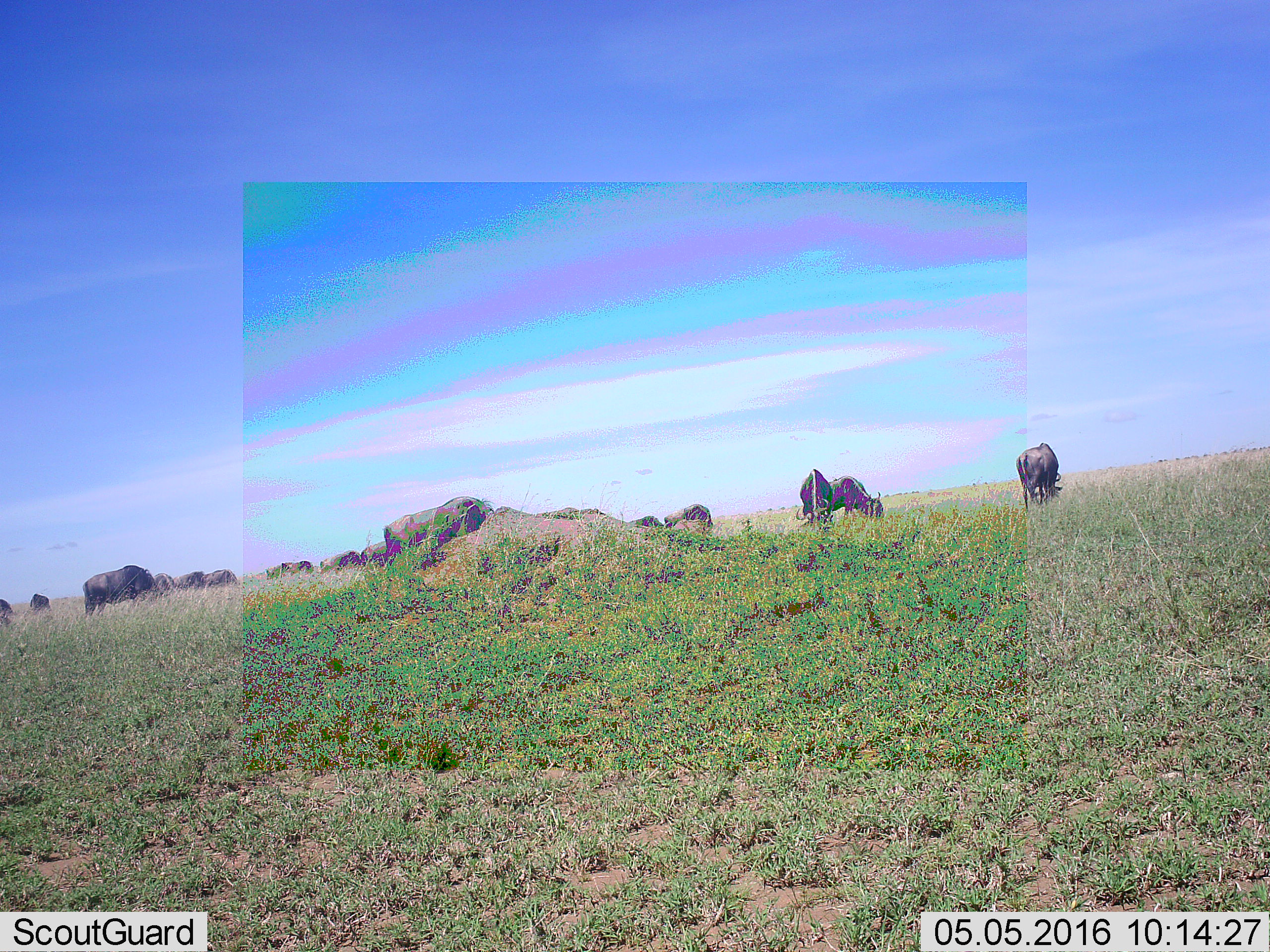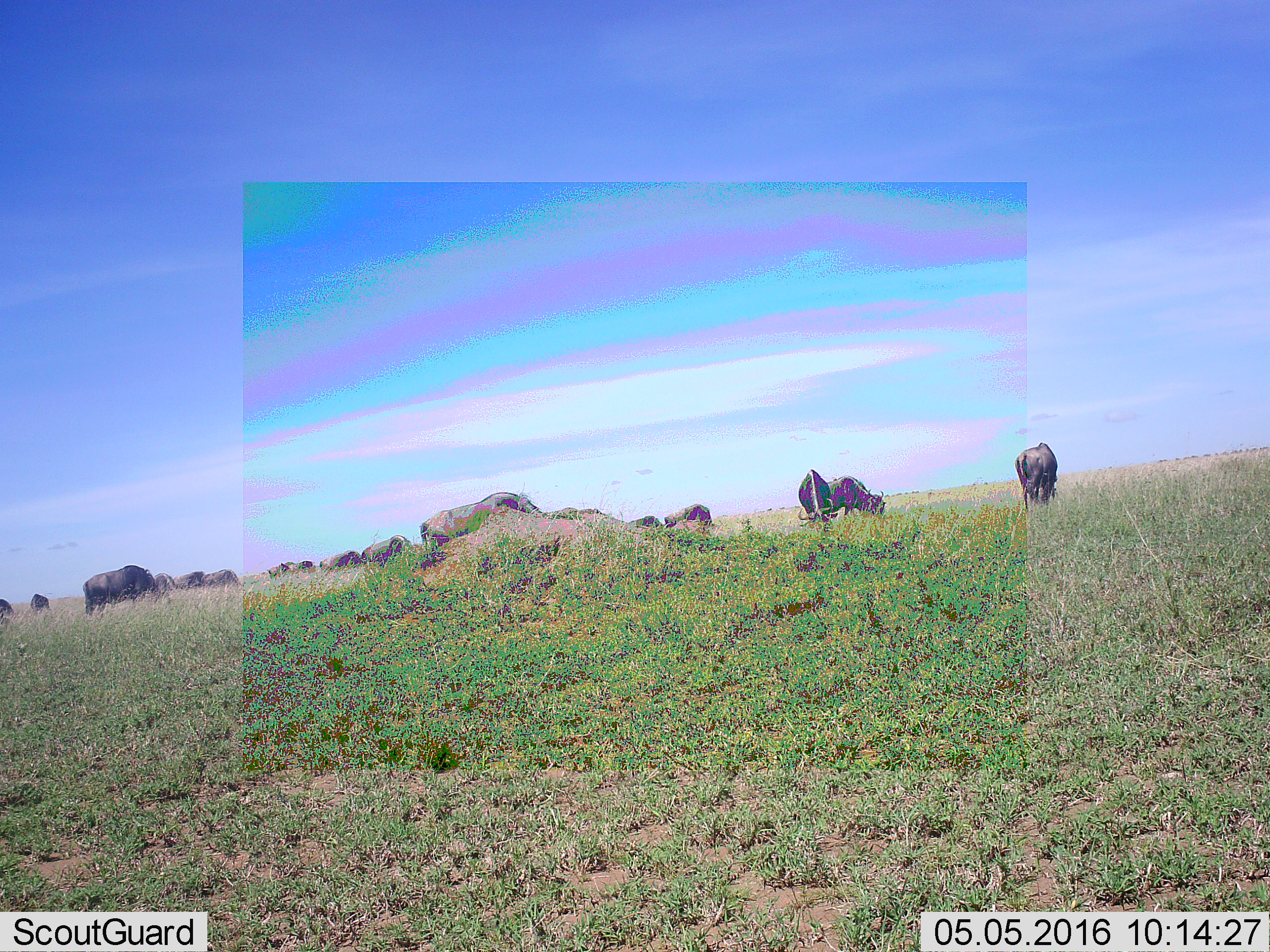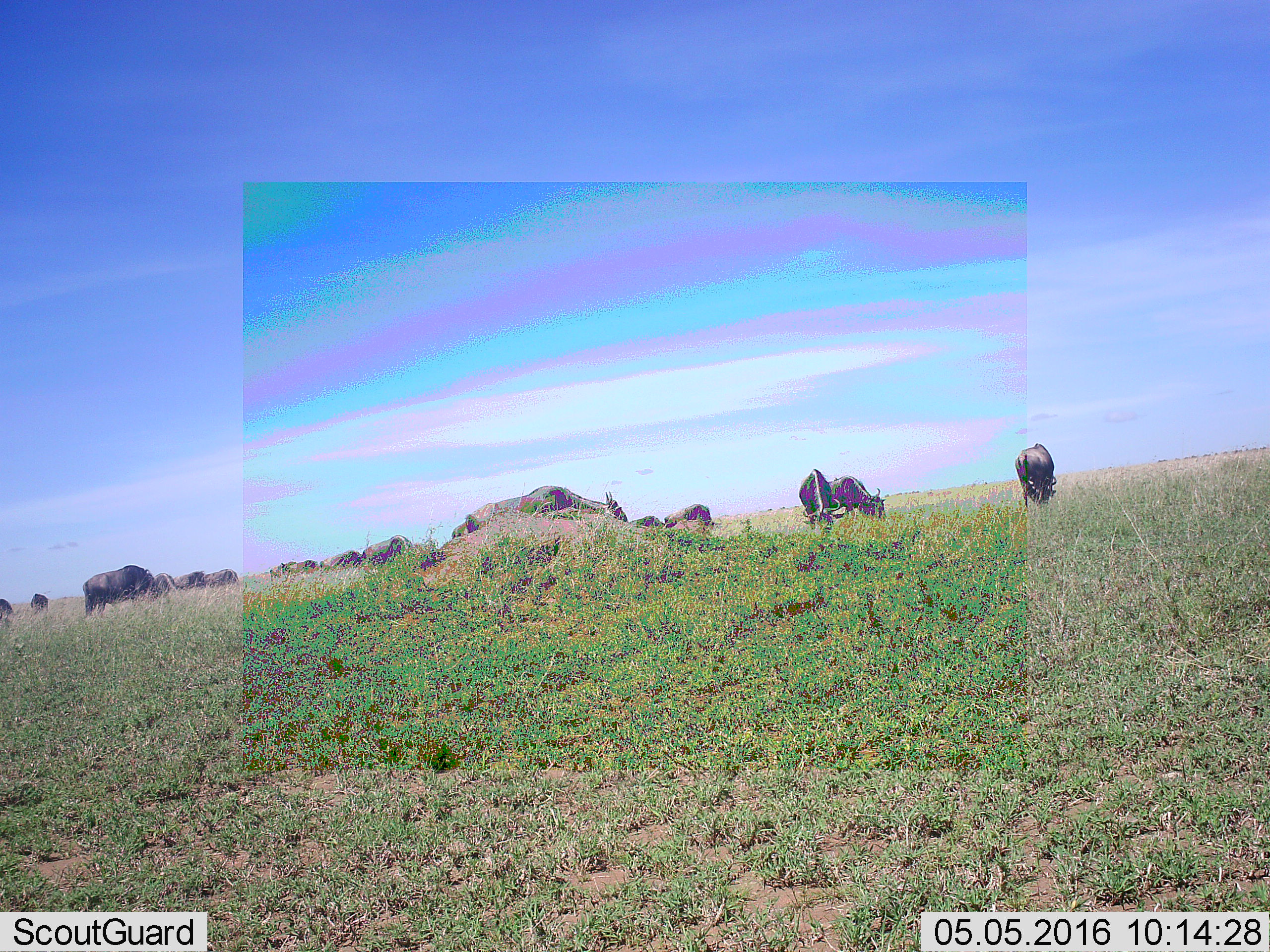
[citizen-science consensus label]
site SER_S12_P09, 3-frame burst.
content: unidentified animal